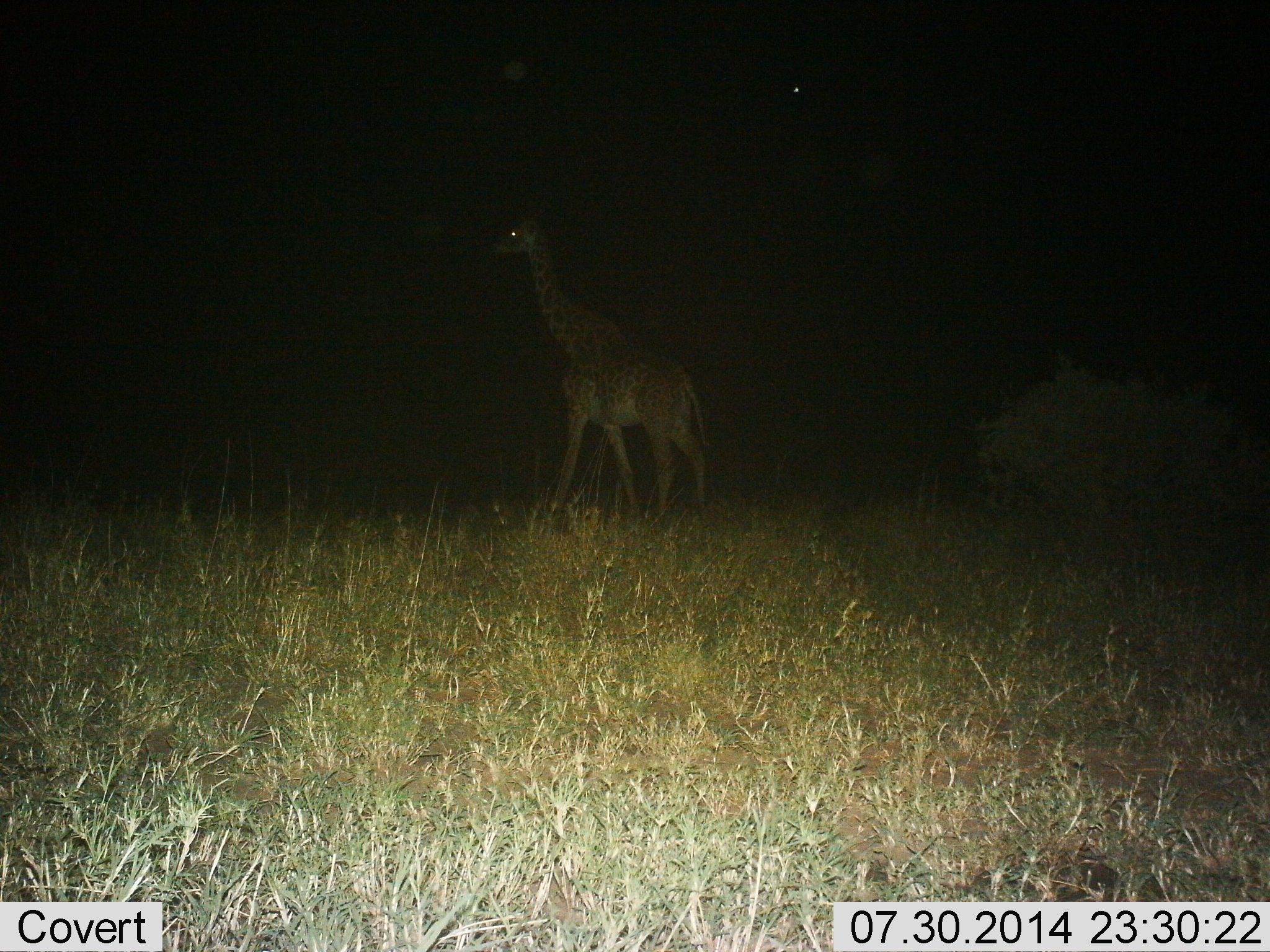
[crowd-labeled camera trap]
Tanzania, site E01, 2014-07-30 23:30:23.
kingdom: Animalia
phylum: Chordata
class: Mammalia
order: Artiodactyla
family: Giraffidae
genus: Giraffa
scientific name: Giraffa camelopardalis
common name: giraffe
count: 1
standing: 50%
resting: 0%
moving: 60%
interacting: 0%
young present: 0%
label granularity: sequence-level